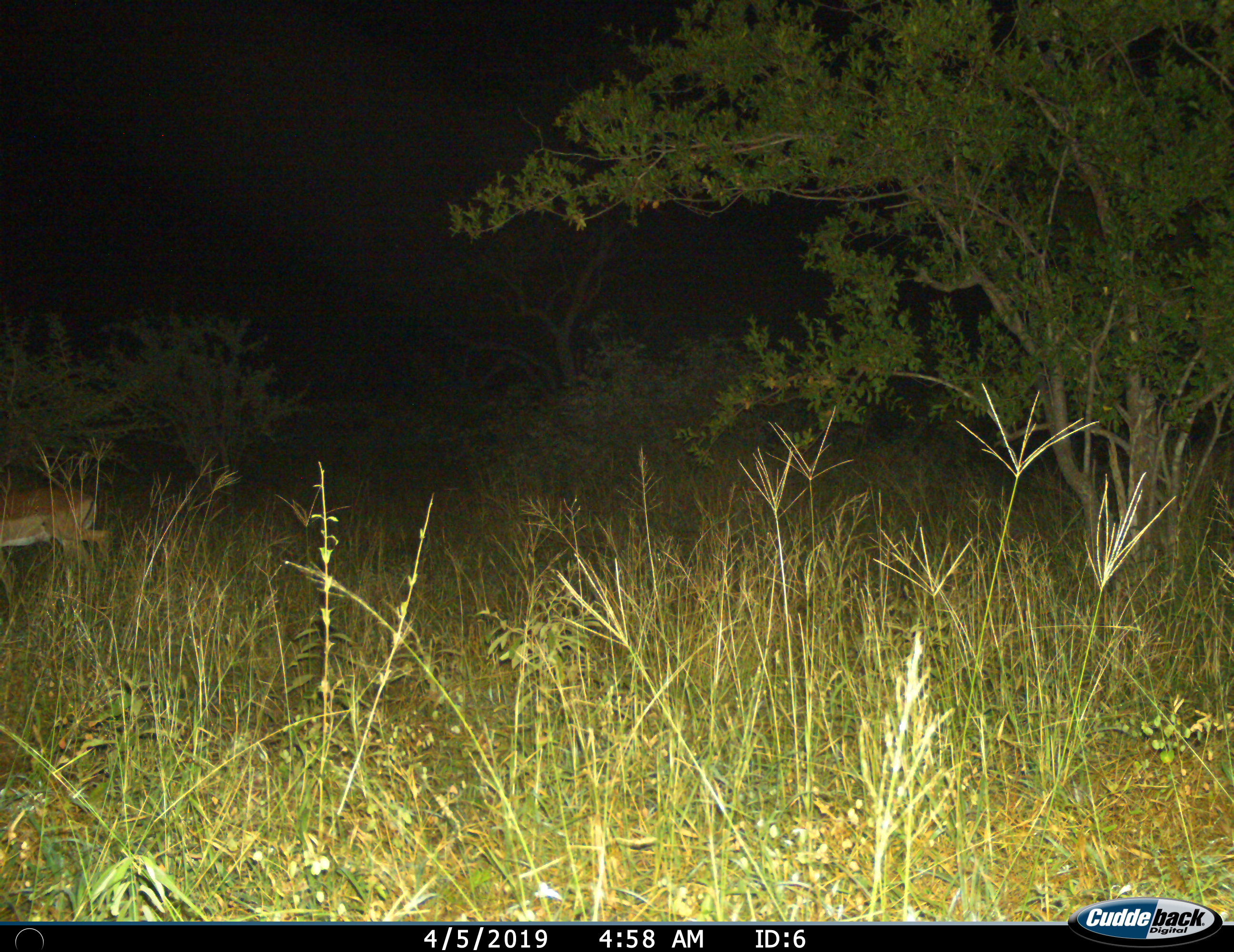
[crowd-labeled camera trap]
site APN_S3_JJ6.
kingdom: Animalia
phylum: Chordata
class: Mammalia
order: Artiodactyla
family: Bovidae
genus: Aepyceros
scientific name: Aepyceros melampus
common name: impala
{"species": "impala (Aepyceros melampus)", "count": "1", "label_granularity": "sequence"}